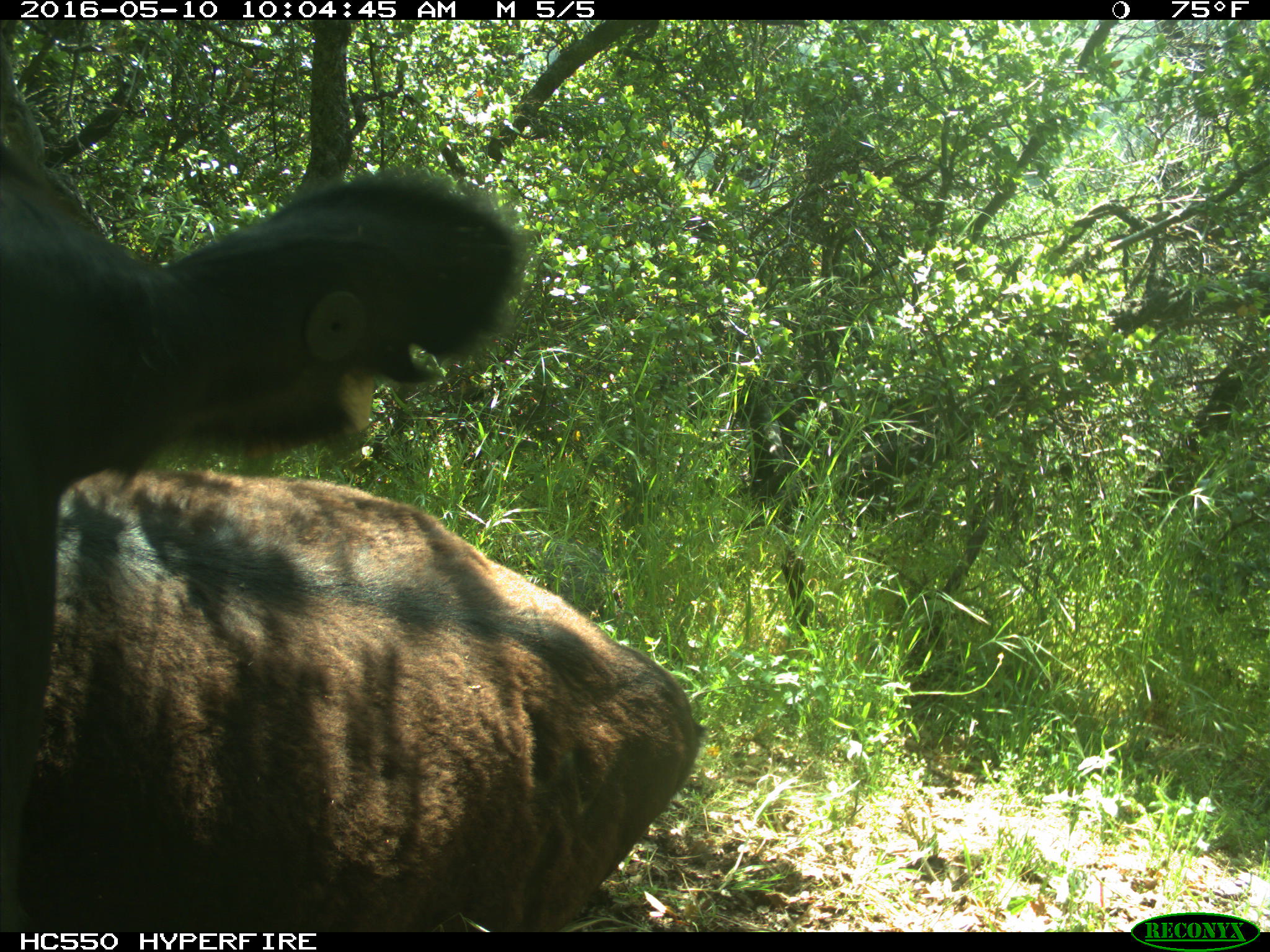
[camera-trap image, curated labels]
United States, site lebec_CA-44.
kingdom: Animalia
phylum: Chordata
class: Mammalia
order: Artiodactyla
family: Bovidae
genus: Bos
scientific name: Bos taurus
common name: domestic cow